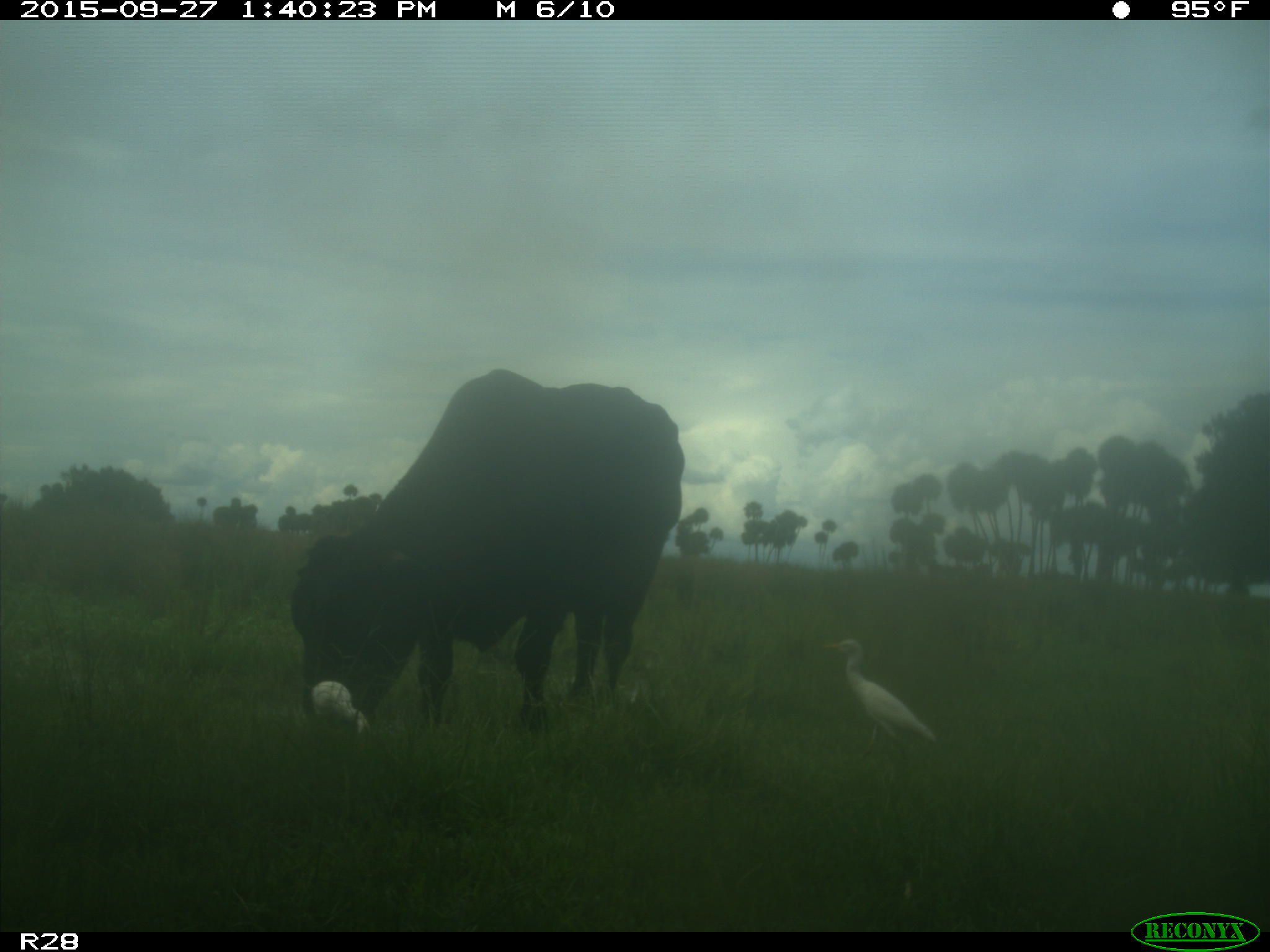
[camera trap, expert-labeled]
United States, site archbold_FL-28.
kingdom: Animalia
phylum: Chordata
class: Mammalia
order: Artiodactyla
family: Bovidae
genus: Bos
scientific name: Bos taurus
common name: domestic cow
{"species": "Bos taurus (domestic cow)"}